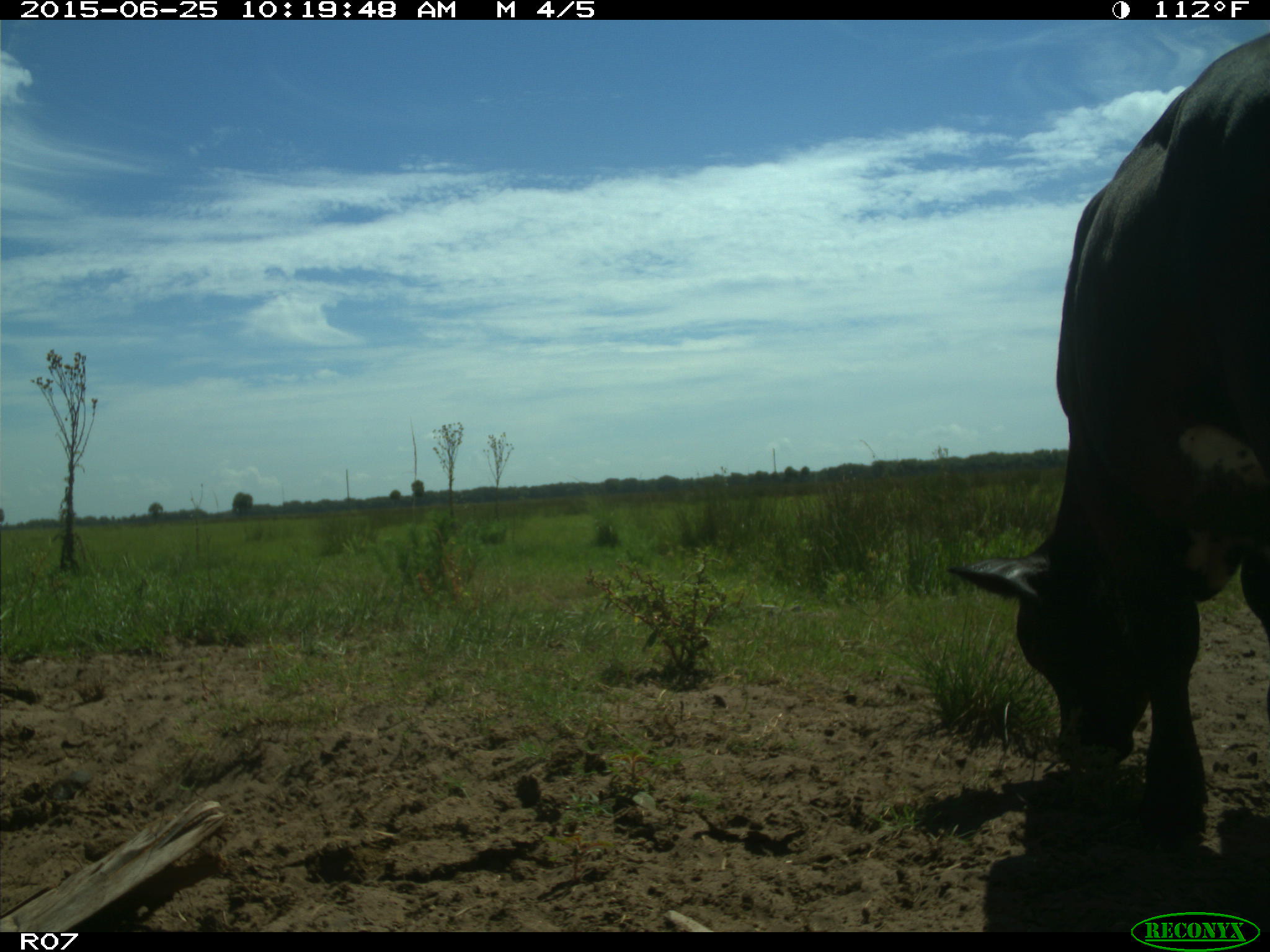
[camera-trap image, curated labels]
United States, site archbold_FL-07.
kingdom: Animalia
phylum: Chordata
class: Mammalia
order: Artiodactyla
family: Bovidae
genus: Bos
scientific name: Bos taurus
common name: domestic cow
Bos taurus (domestic cow).